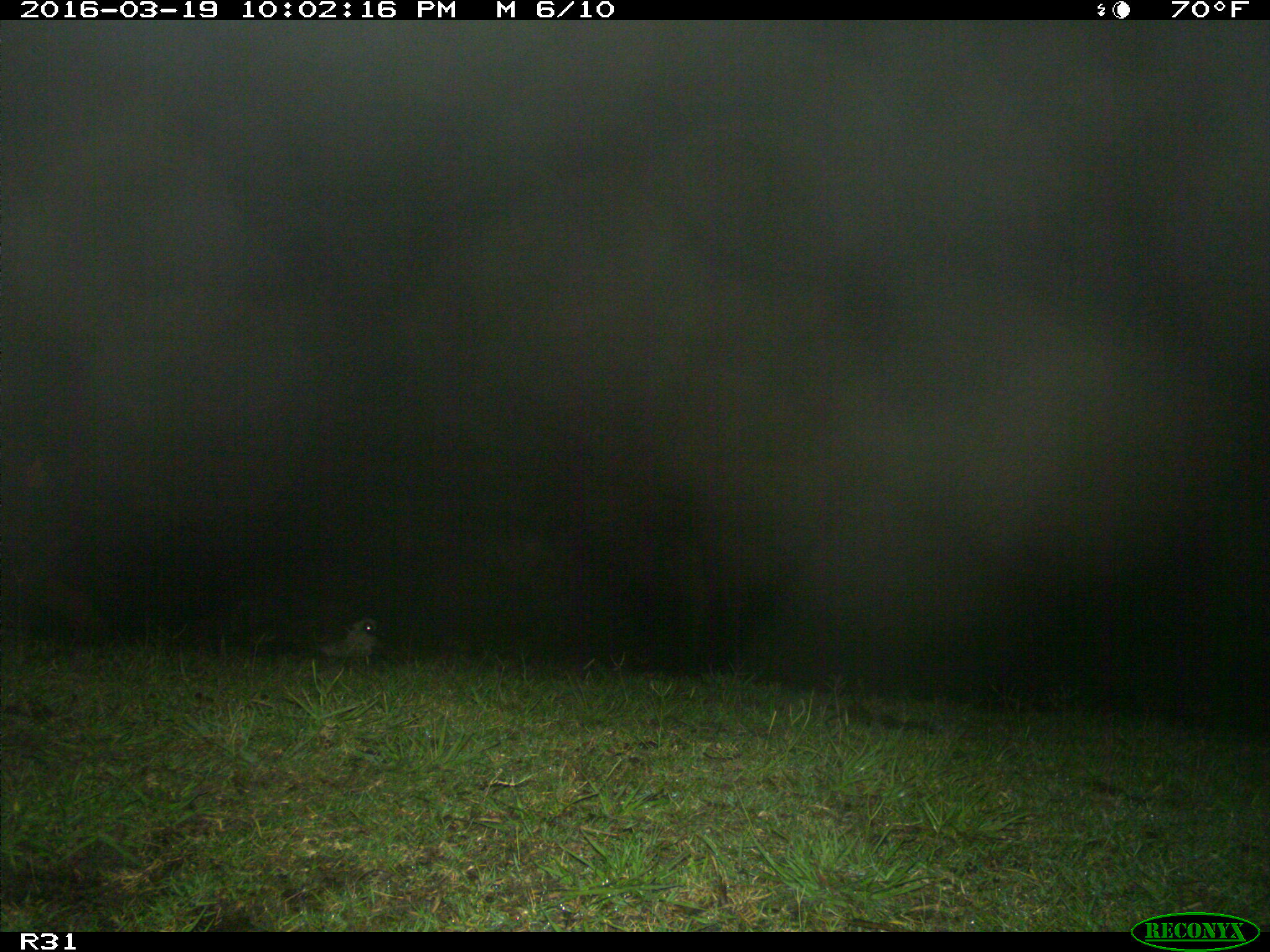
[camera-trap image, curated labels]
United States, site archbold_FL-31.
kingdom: Animalia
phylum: Chordata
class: Mammalia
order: Artiodactyla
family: Bovidae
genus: Bos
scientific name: Bos taurus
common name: domestic cow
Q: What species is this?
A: Bos taurus (domestic cow).